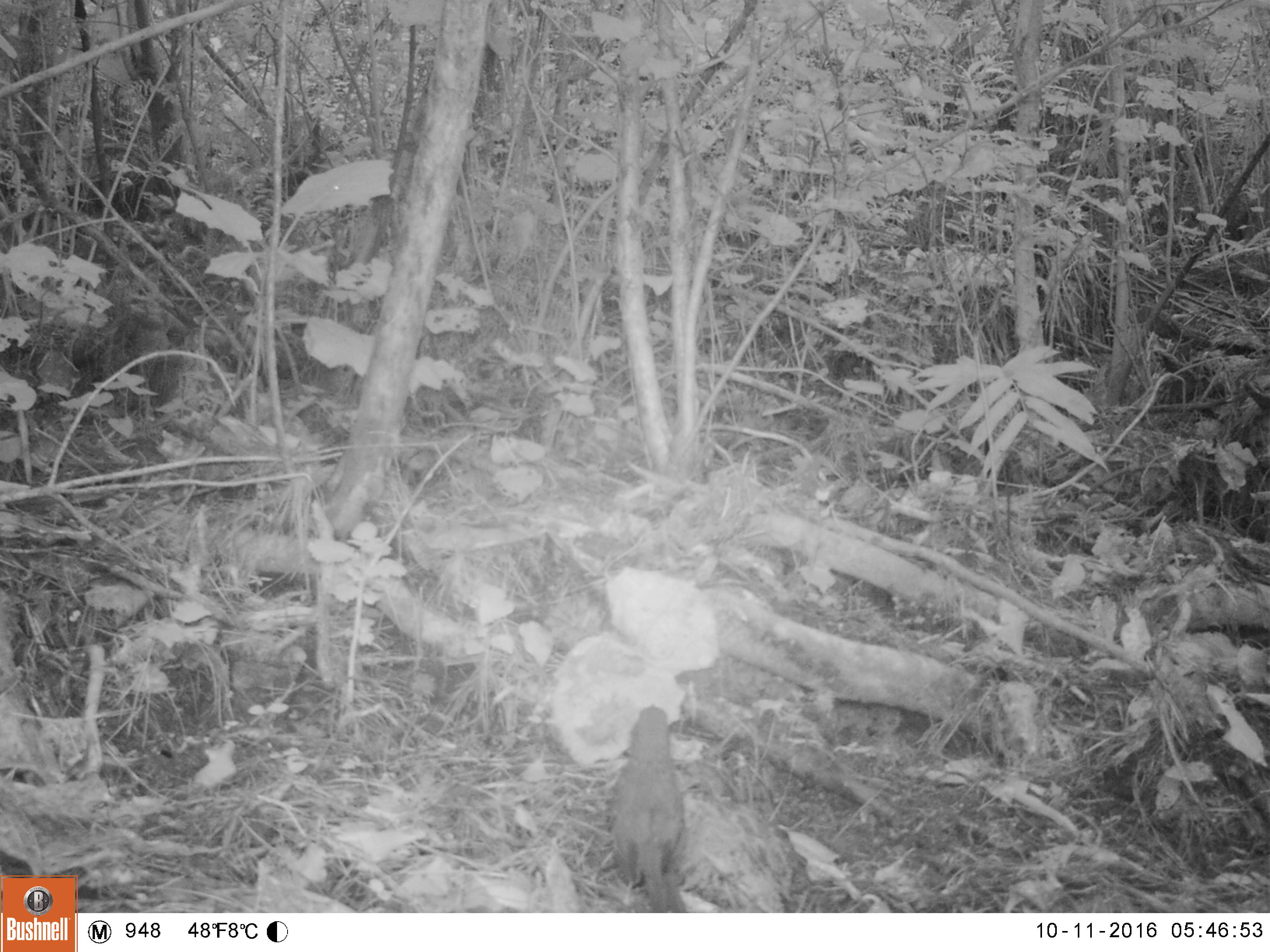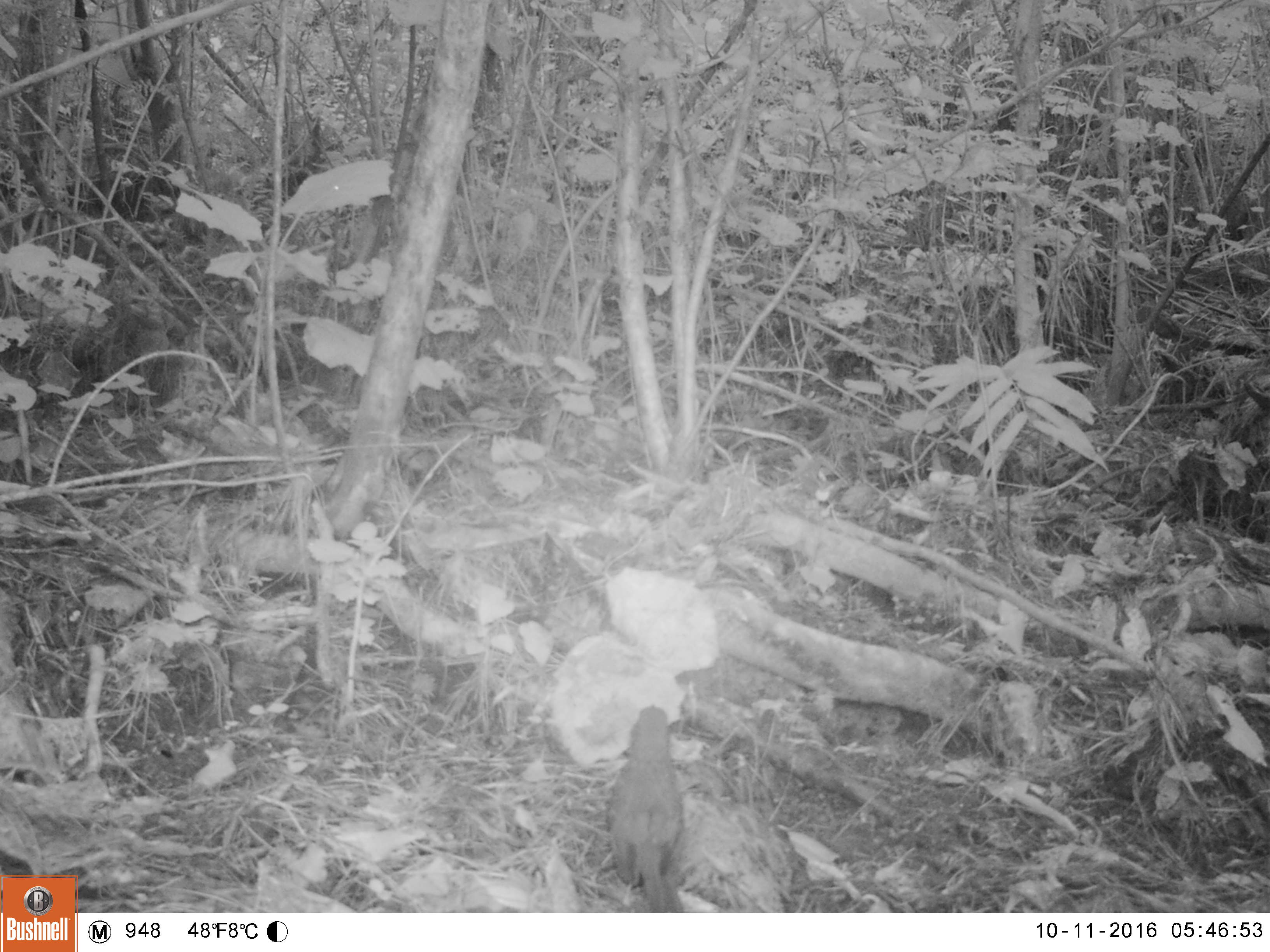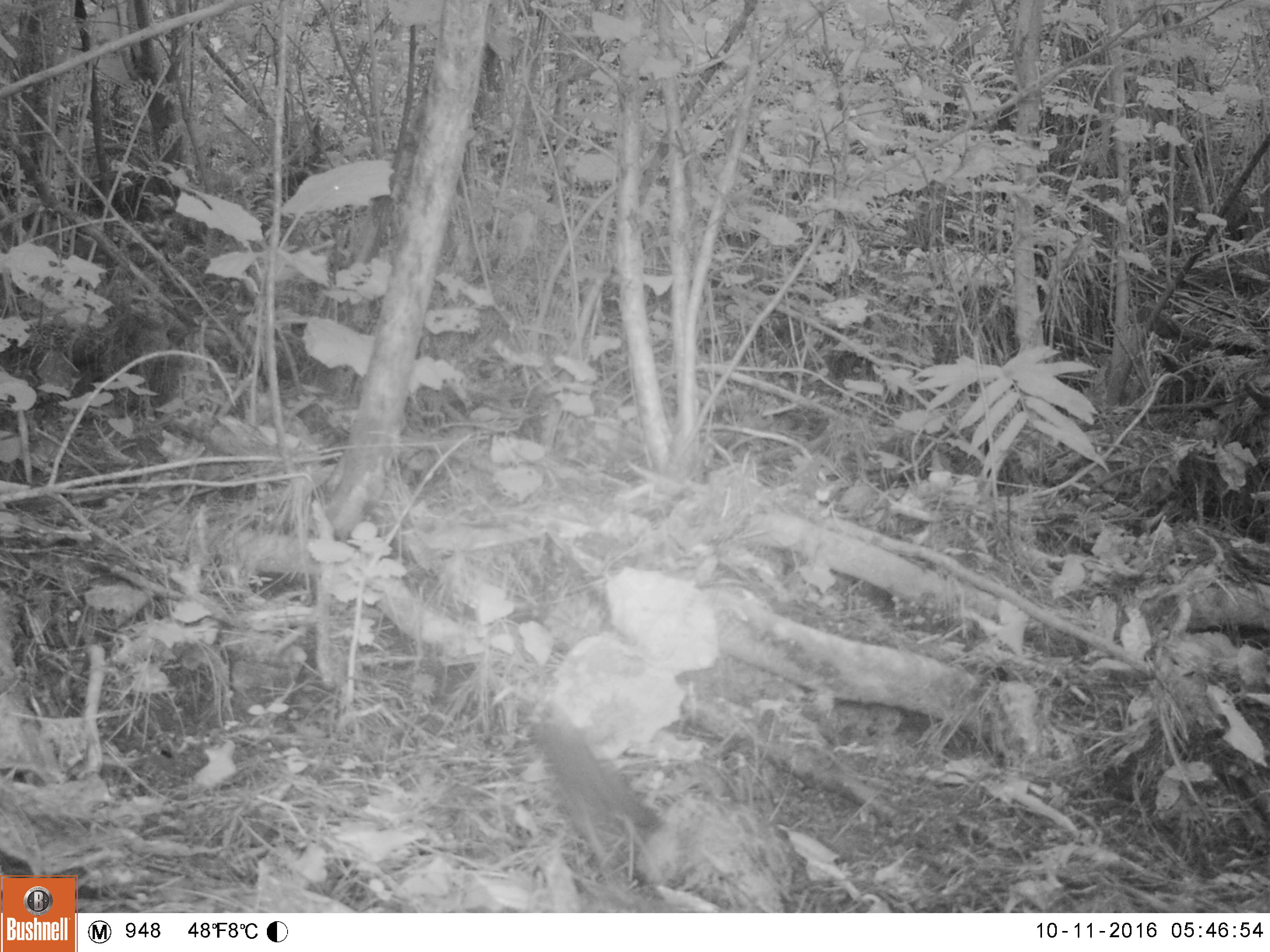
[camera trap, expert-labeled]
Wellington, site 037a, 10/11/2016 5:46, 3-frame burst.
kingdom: Animalia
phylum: Chordata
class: Aves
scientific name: Aves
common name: bird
Bird (Aves).